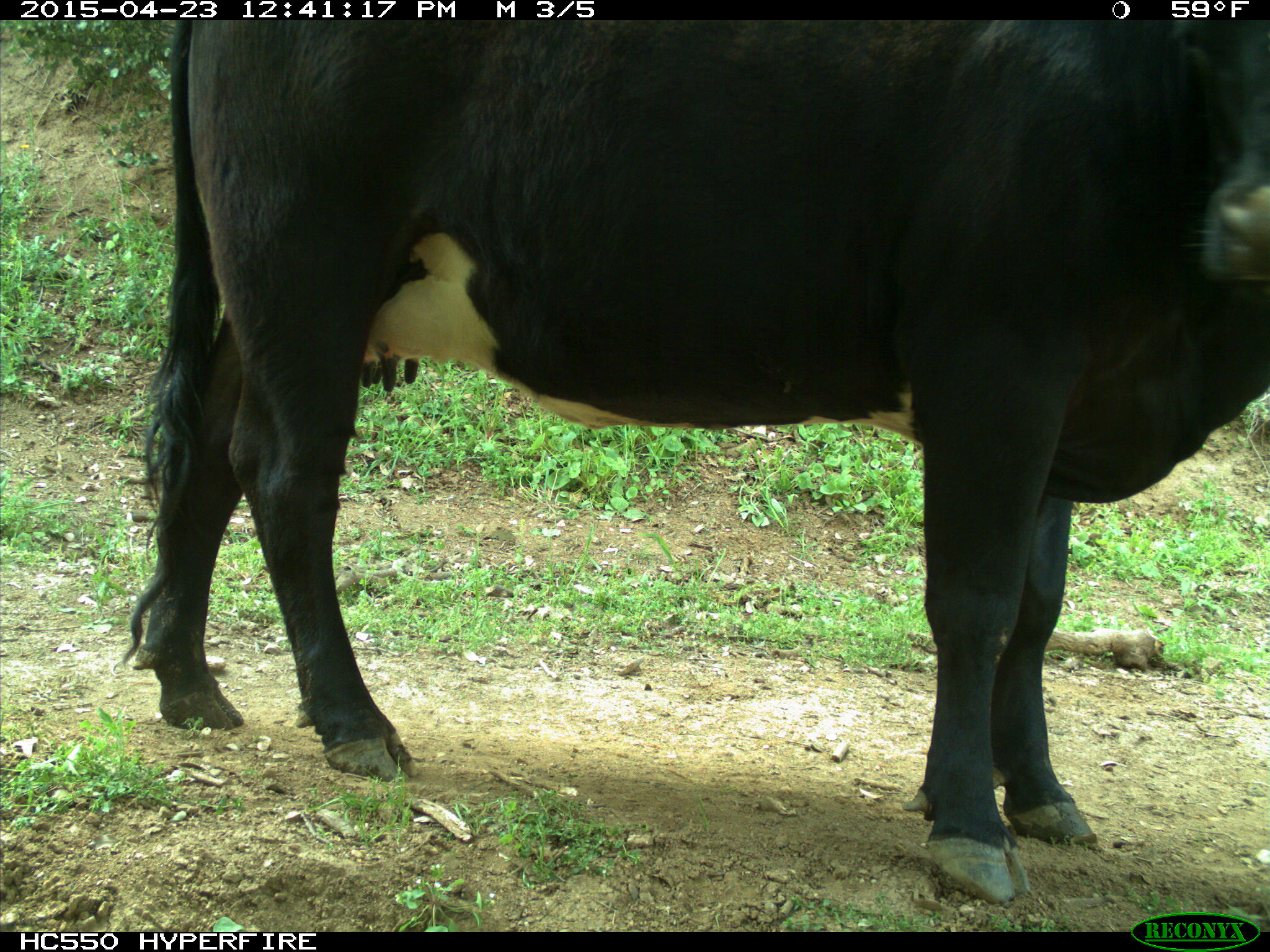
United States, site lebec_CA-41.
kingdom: Animalia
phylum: Chordata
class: Mammalia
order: Artiodactyla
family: Bovidae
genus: Bos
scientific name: Bos taurus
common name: domestic cow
Bos taurus (domestic cow).